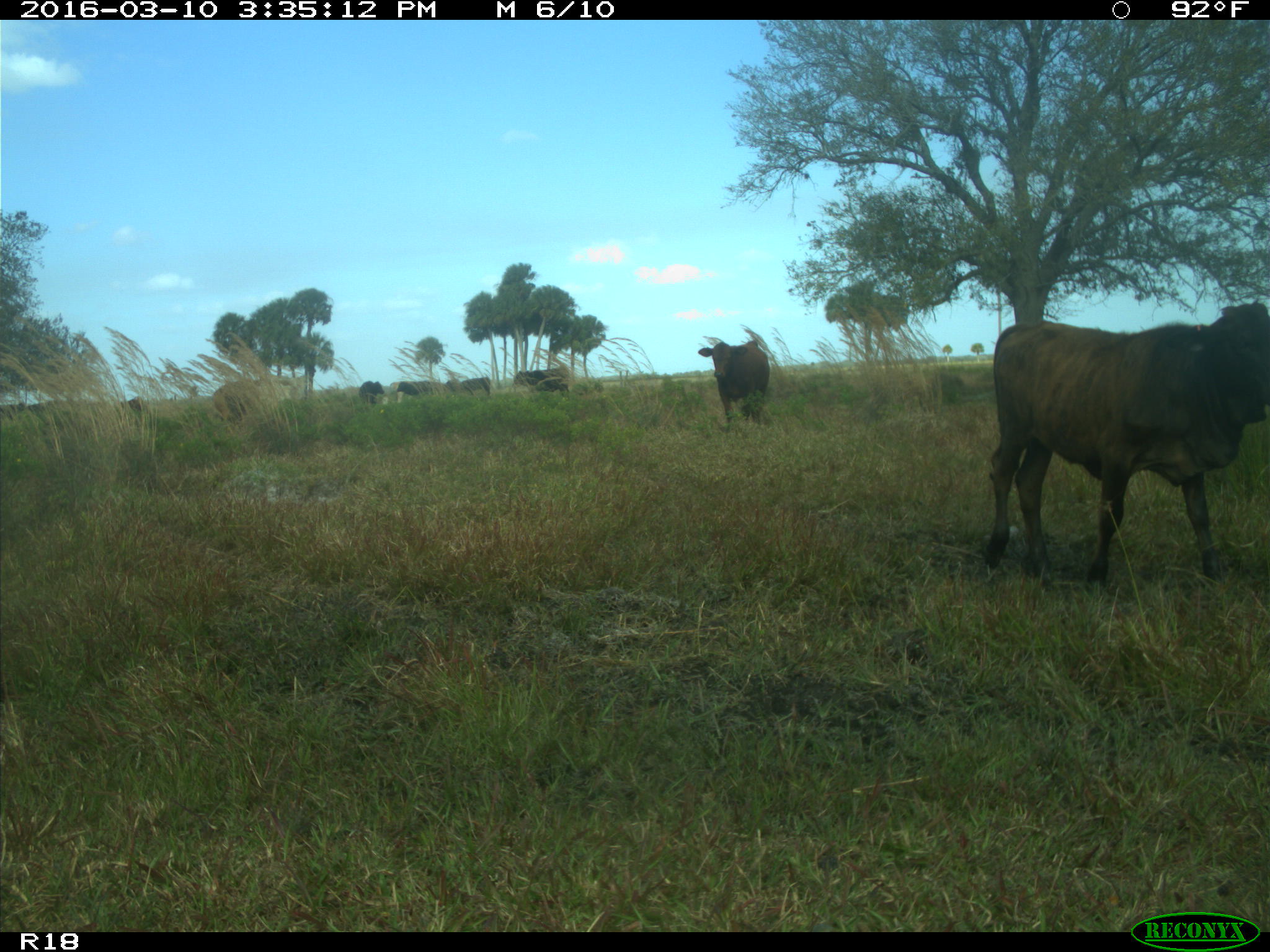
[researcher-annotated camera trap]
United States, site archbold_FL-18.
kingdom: Animalia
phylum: Chordata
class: Mammalia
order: Artiodactyla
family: Bovidae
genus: Bos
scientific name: Bos taurus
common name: domestic cow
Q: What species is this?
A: Bos taurus (domestic cow).